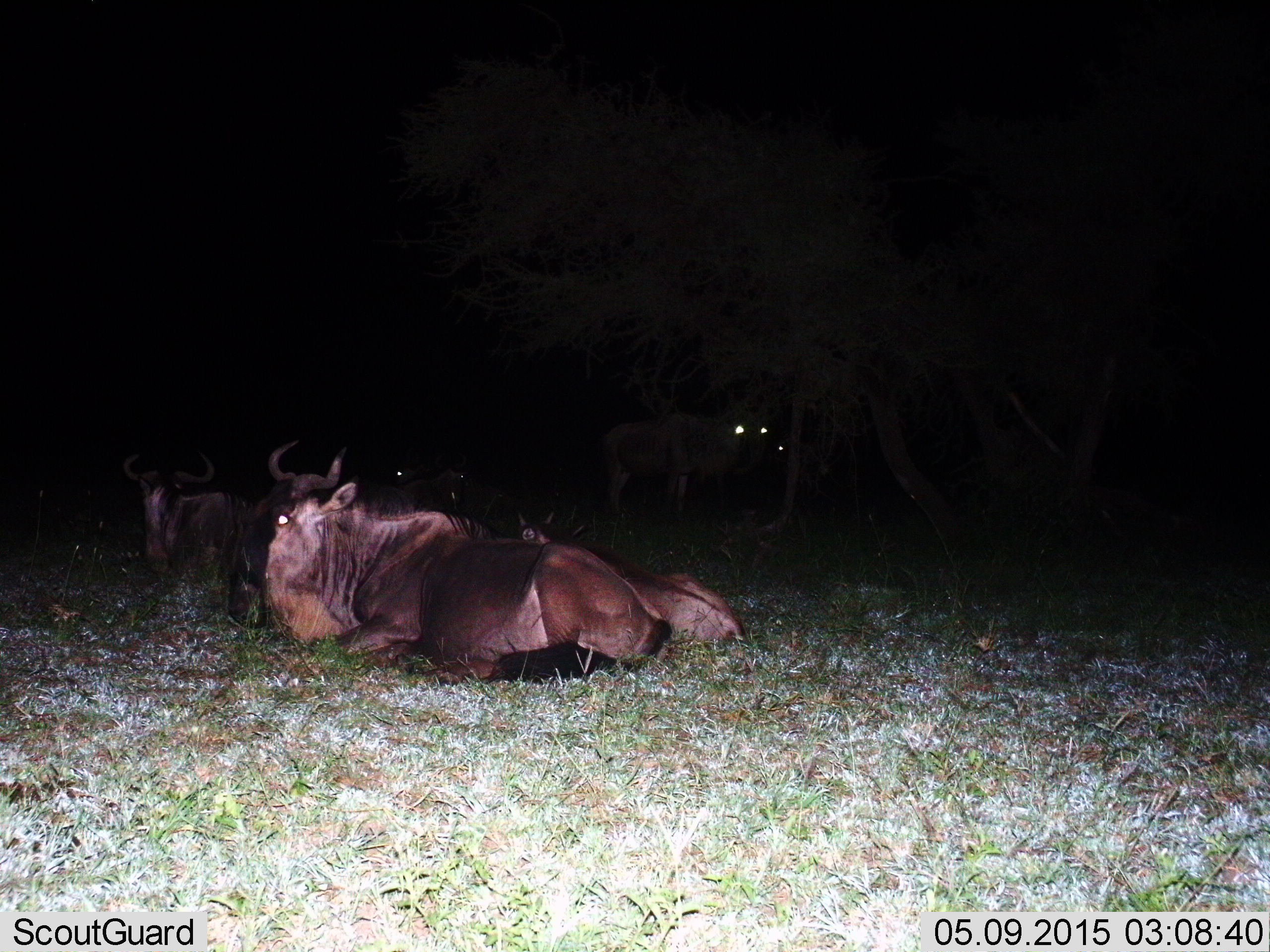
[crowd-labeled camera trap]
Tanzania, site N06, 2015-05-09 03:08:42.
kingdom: Animalia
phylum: Chordata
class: Mammalia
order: Artiodactyla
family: Bovidae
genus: Connochaetes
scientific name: Connochaetes taurinus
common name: blue wildebeest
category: wildebeest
Wildebeest (blue wildebeest) (Connochaetes taurinus), count 5. Behavior (volunteer vote fractions): standing 40%, resting 100%, moving 0%, interacting 0%. Young present (vote fraction): 10%. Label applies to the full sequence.